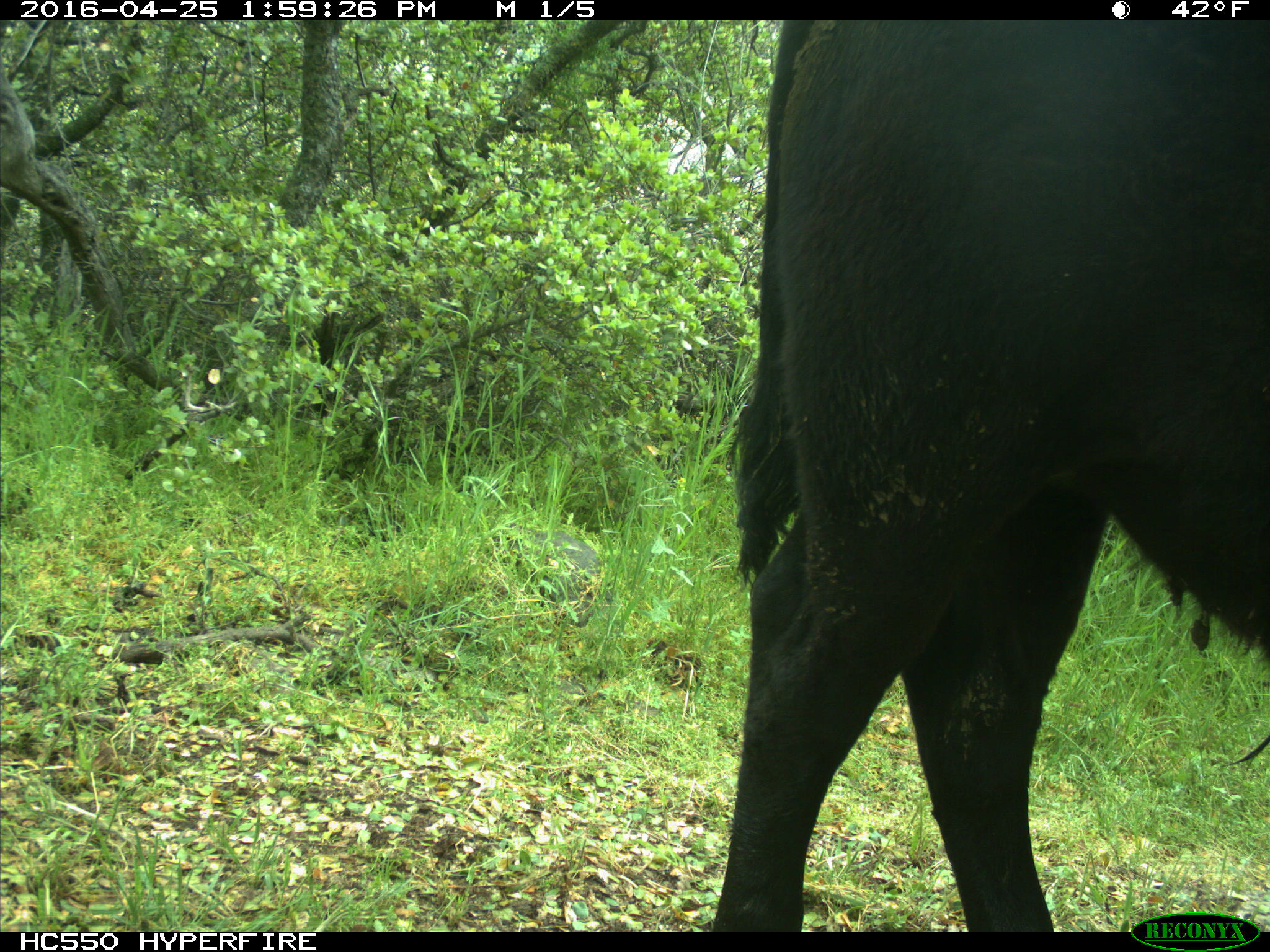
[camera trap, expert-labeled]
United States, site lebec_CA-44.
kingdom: Animalia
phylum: Chordata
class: Mammalia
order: Artiodactyla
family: Bovidae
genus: Bos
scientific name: Bos taurus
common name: domestic cow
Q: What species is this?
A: Bos taurus (domestic cow).